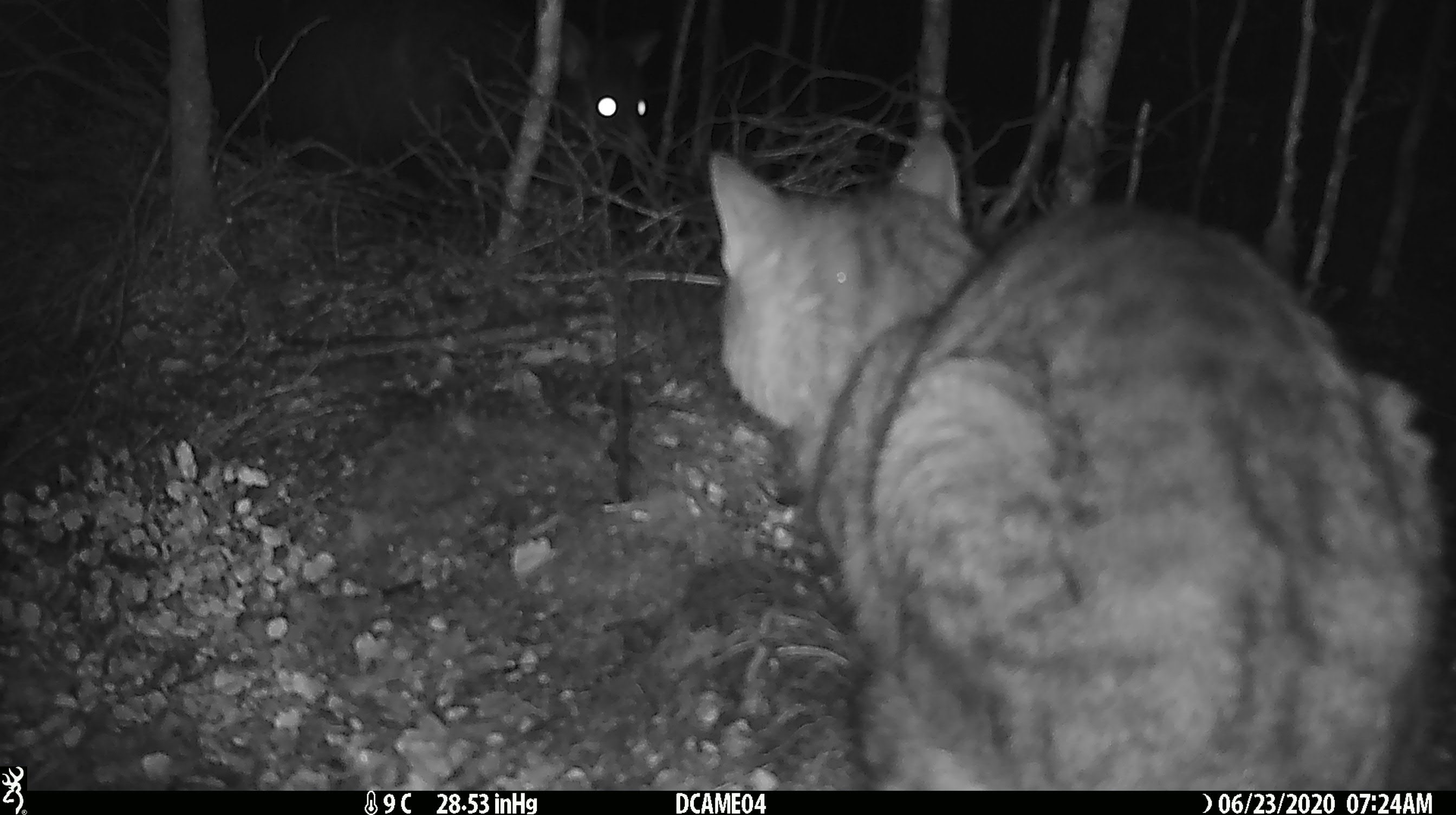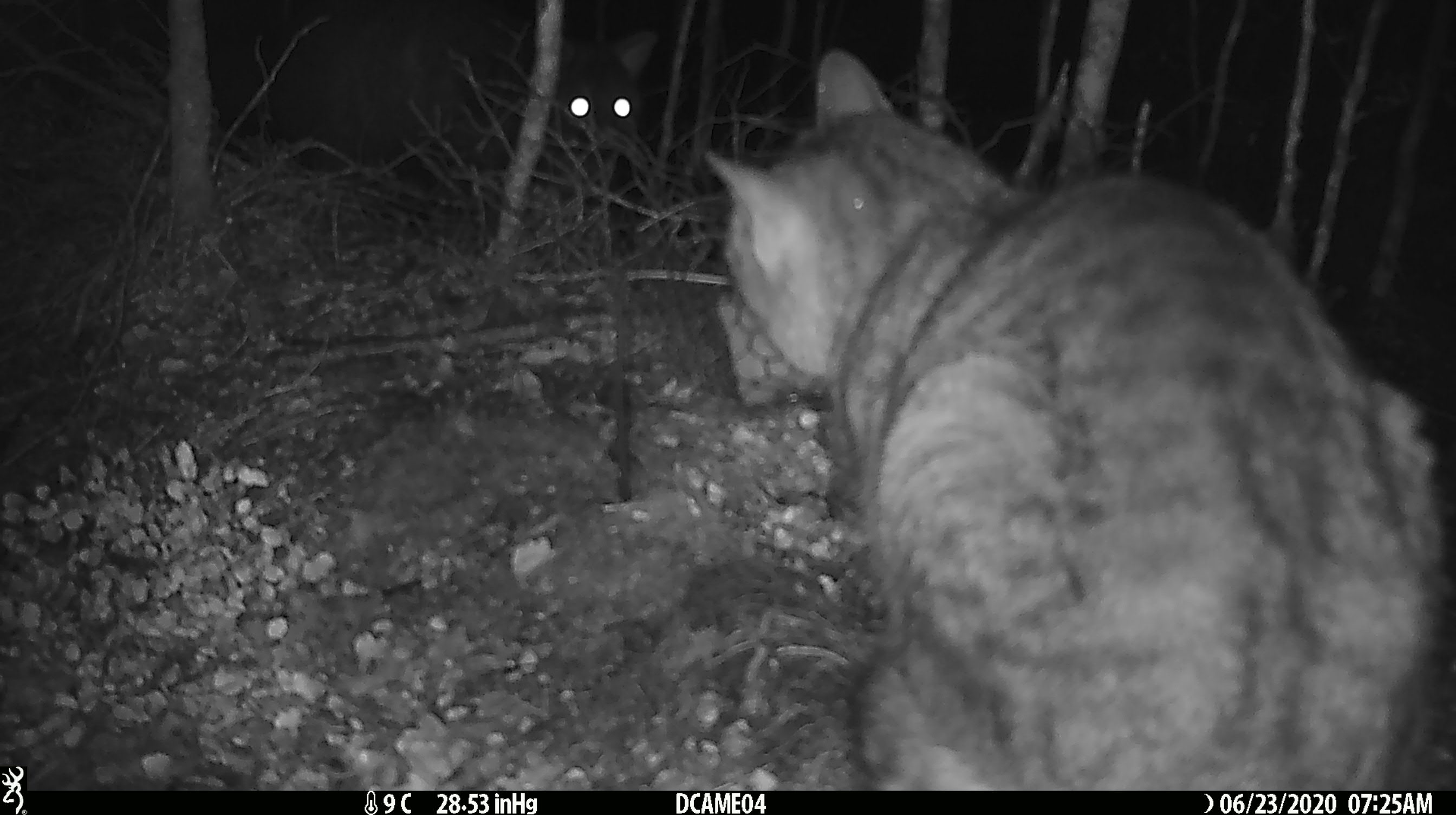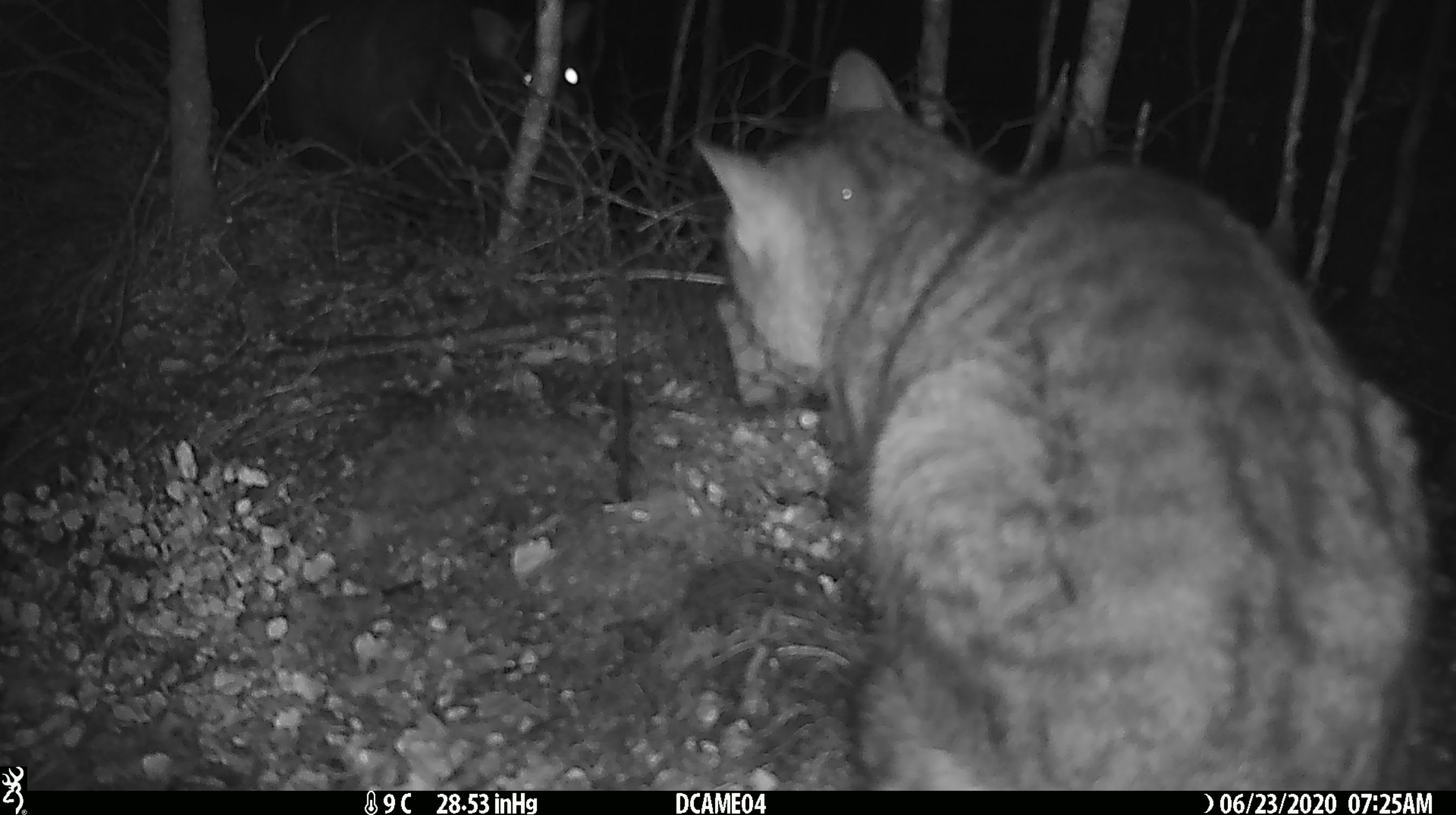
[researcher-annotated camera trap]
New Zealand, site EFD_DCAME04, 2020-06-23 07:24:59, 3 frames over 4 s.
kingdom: Animalia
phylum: Chordata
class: Mammalia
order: Carnivora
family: Felidae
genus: Felis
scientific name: Felis catus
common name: domestic cat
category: cat